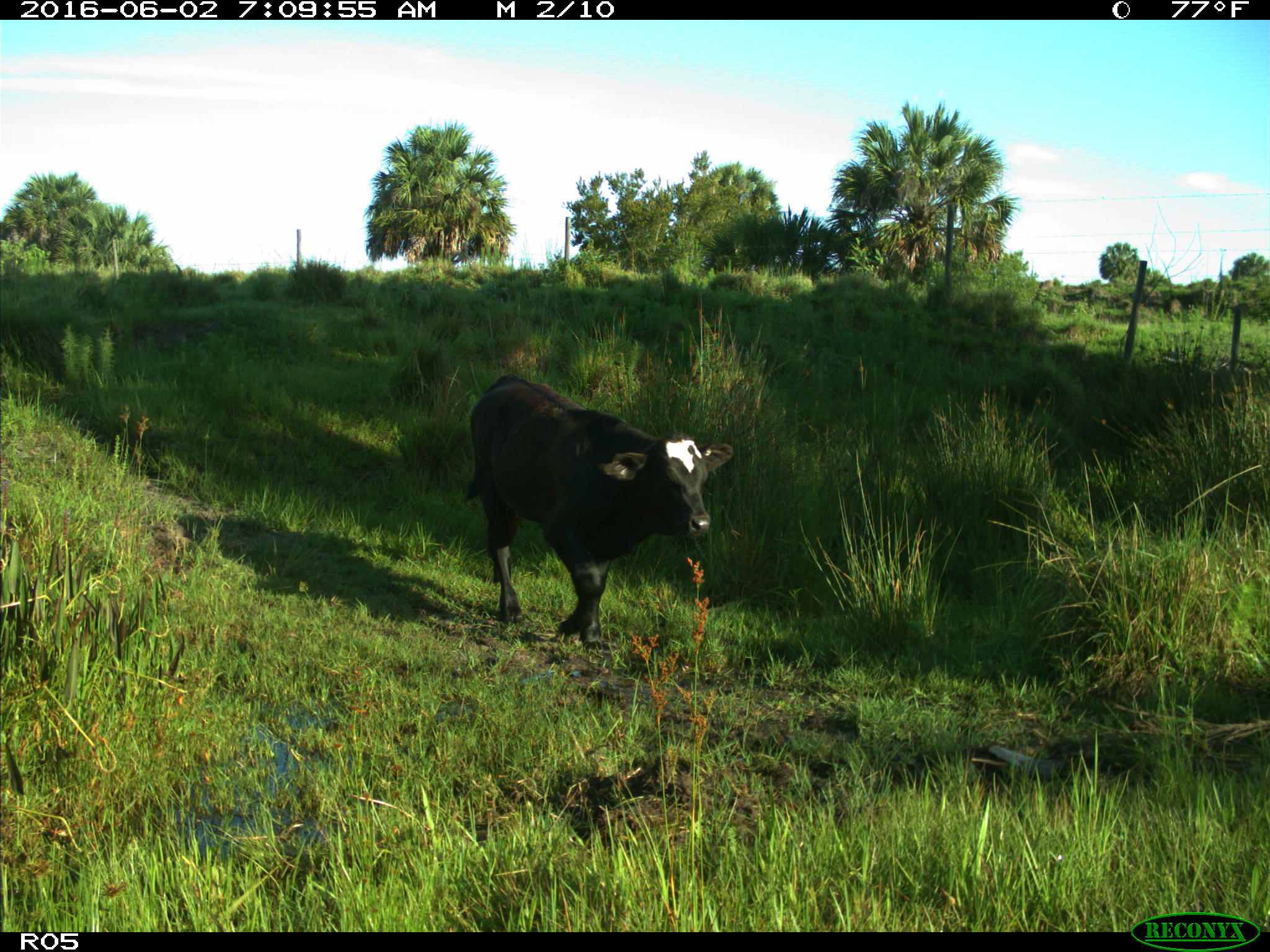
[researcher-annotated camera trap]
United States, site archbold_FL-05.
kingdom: Animalia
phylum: Chordata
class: Mammalia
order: Artiodactyla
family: Bovidae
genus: Bos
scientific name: Bos taurus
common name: domestic cow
Bos taurus (domestic cow).